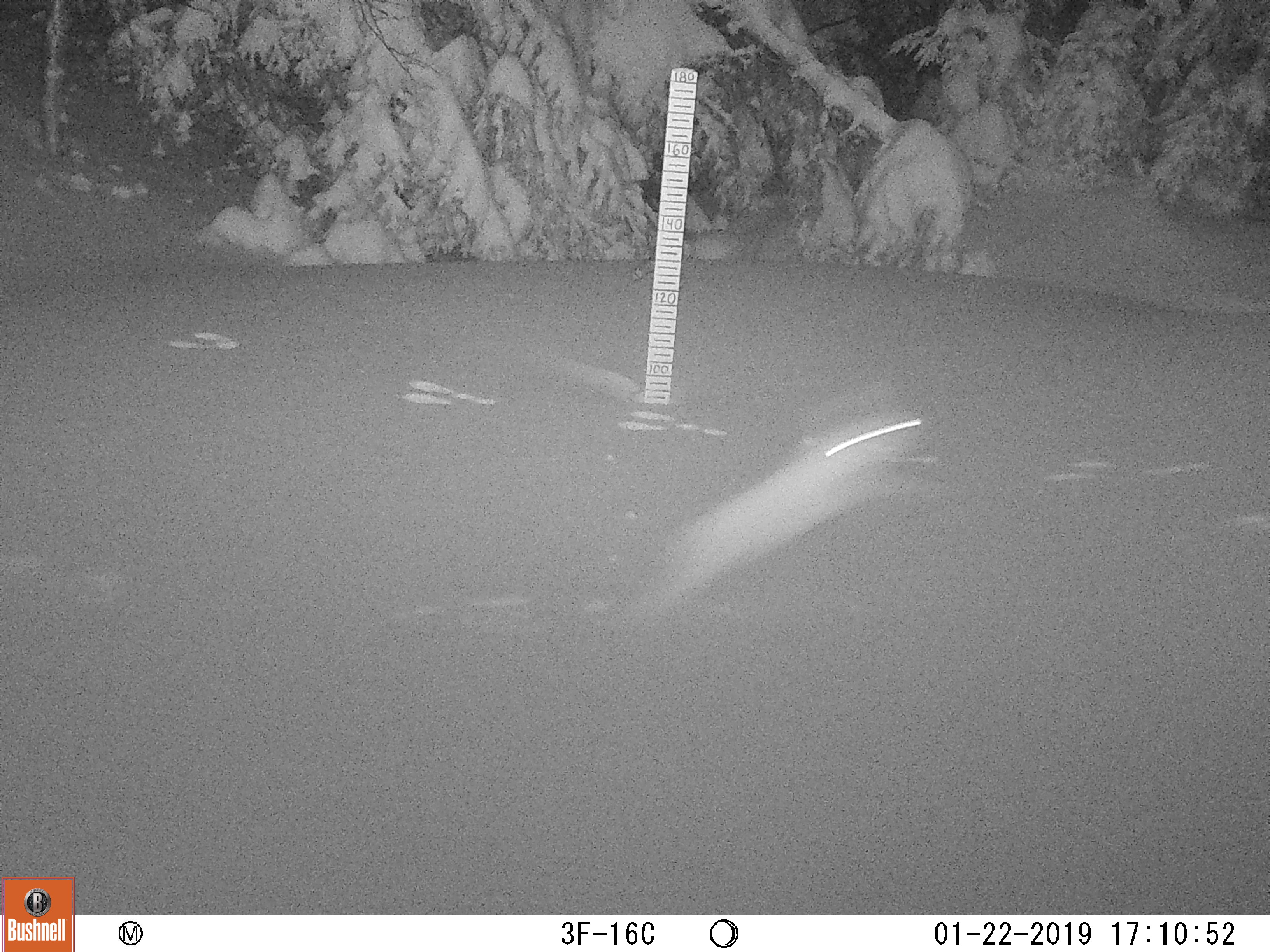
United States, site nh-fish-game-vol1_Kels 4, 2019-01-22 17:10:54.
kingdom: Animalia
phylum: Chordata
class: Mammalia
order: Lagomorpha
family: Leporidae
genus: Lepus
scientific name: Lepus americanus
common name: snowshoe hare